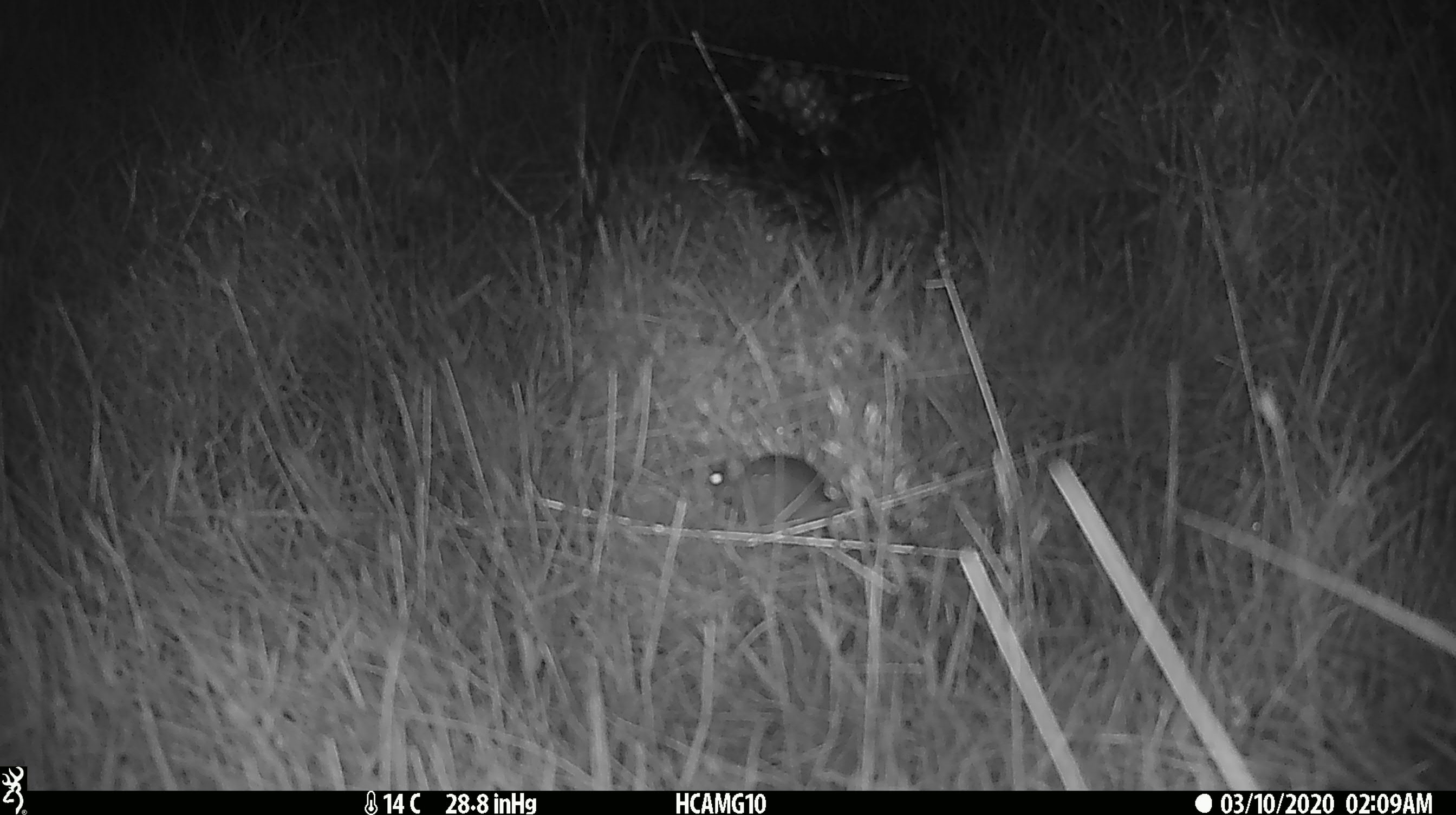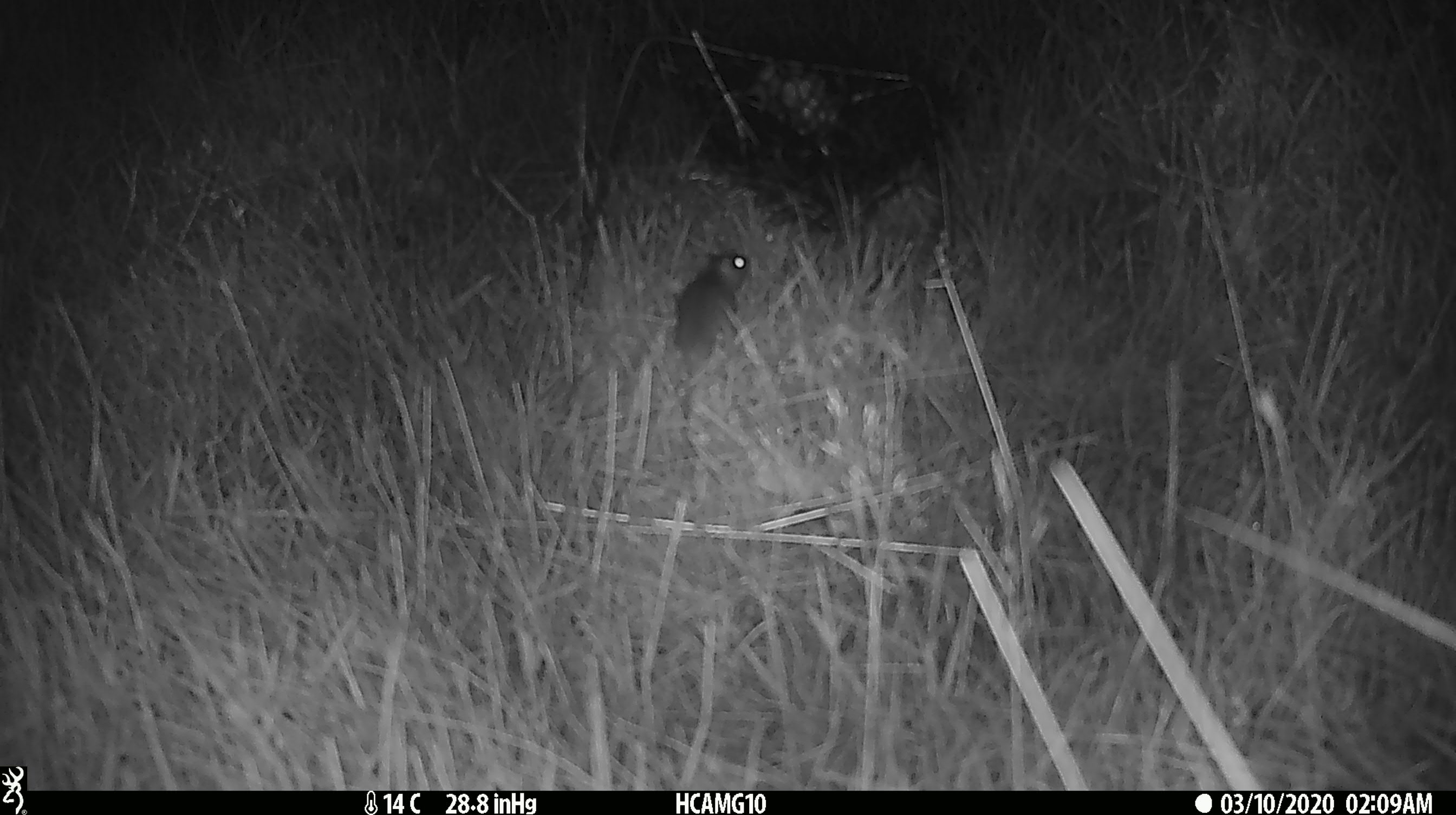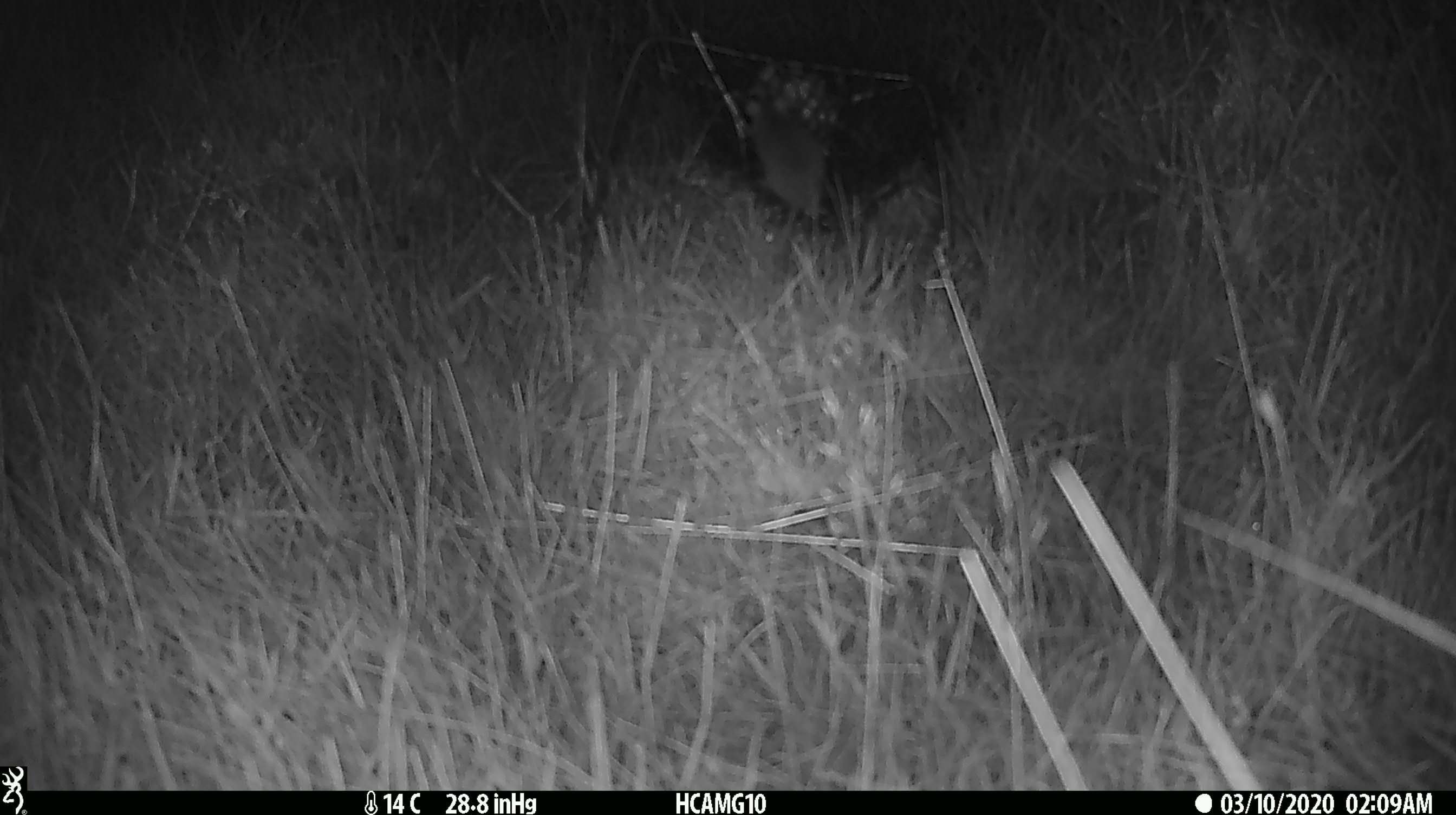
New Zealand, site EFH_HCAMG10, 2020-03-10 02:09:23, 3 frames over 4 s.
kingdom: Animalia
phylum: Chordata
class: Mammalia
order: Rodentia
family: Muridae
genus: Mus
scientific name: Mus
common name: mouse